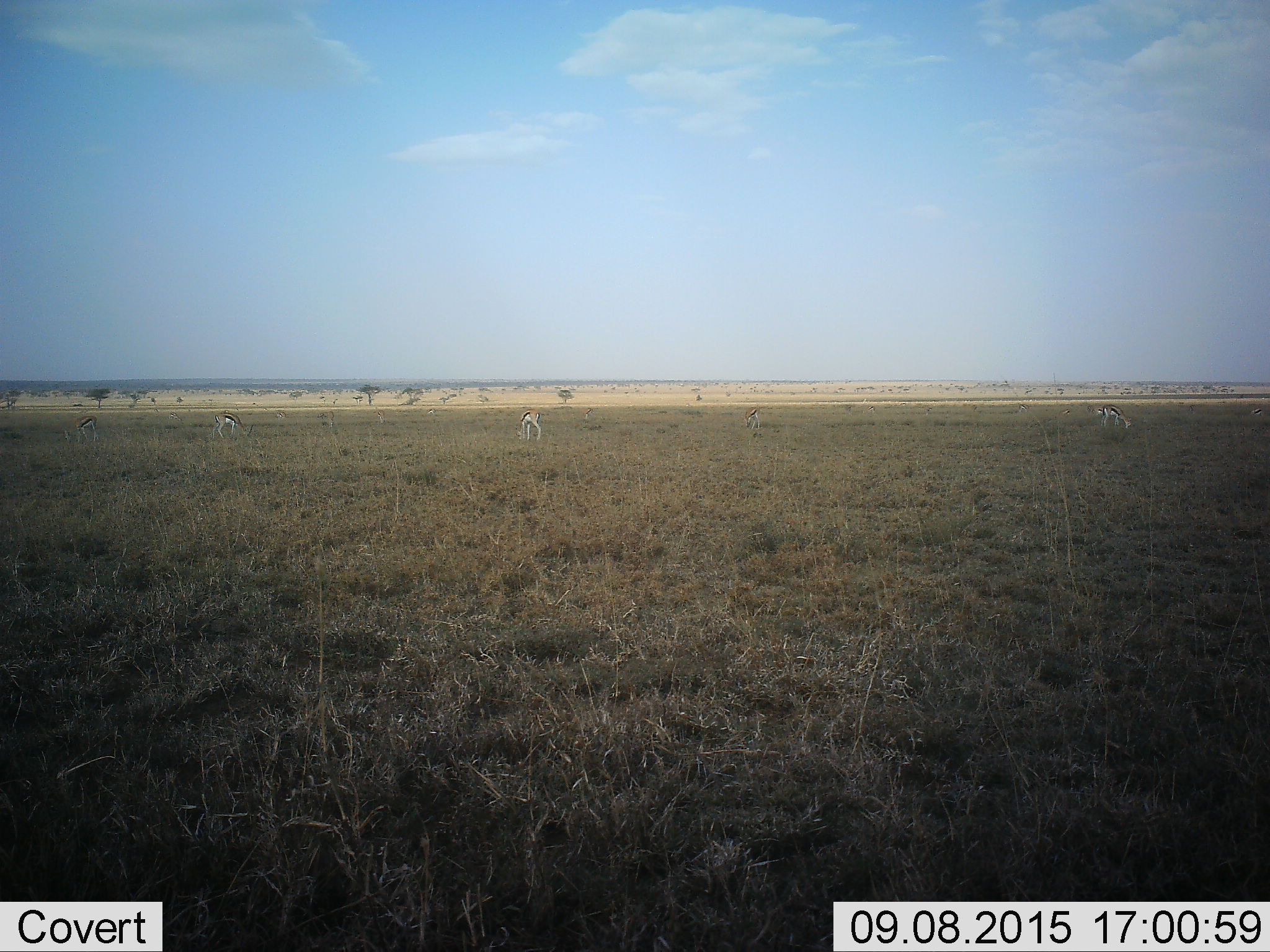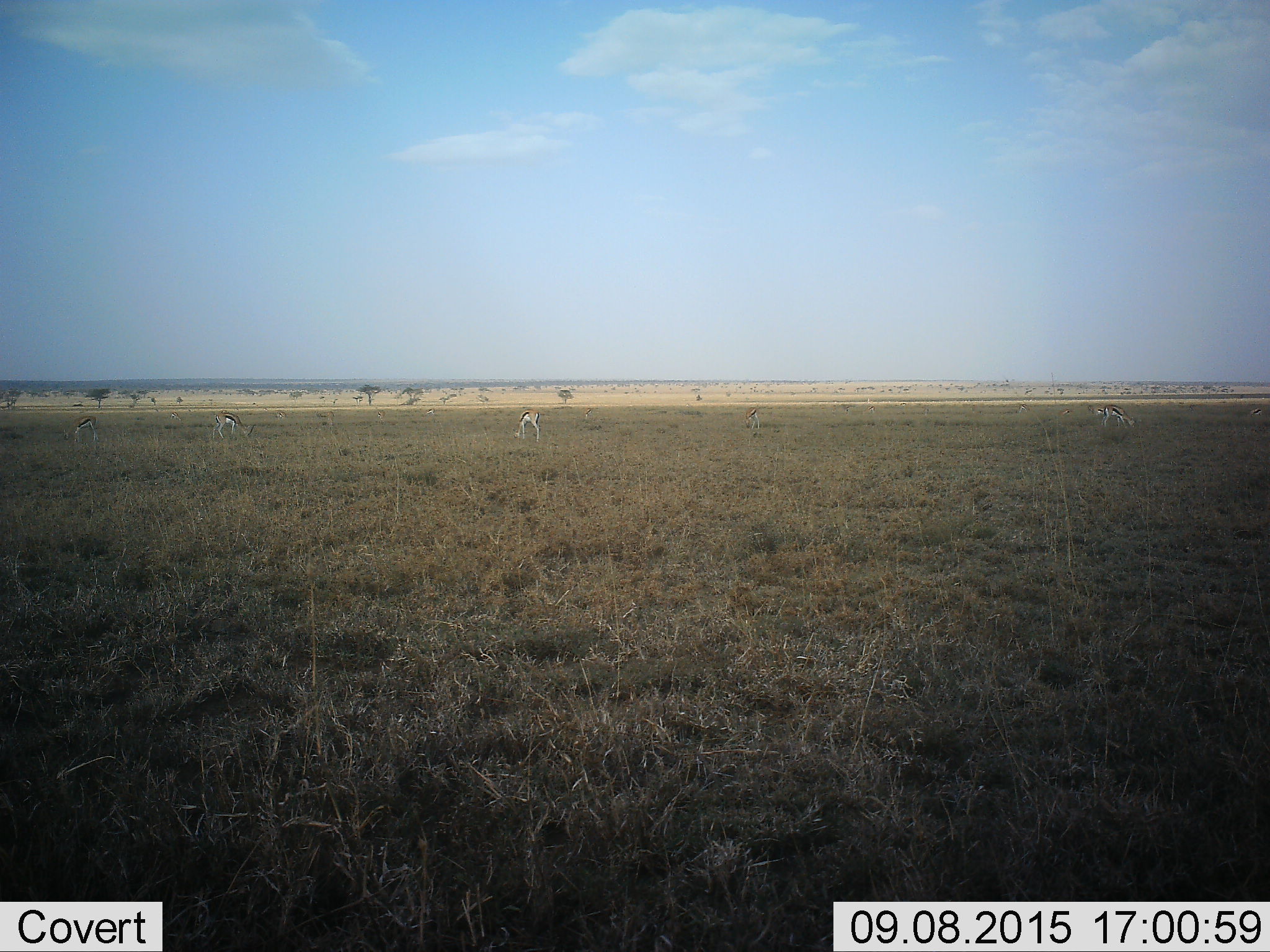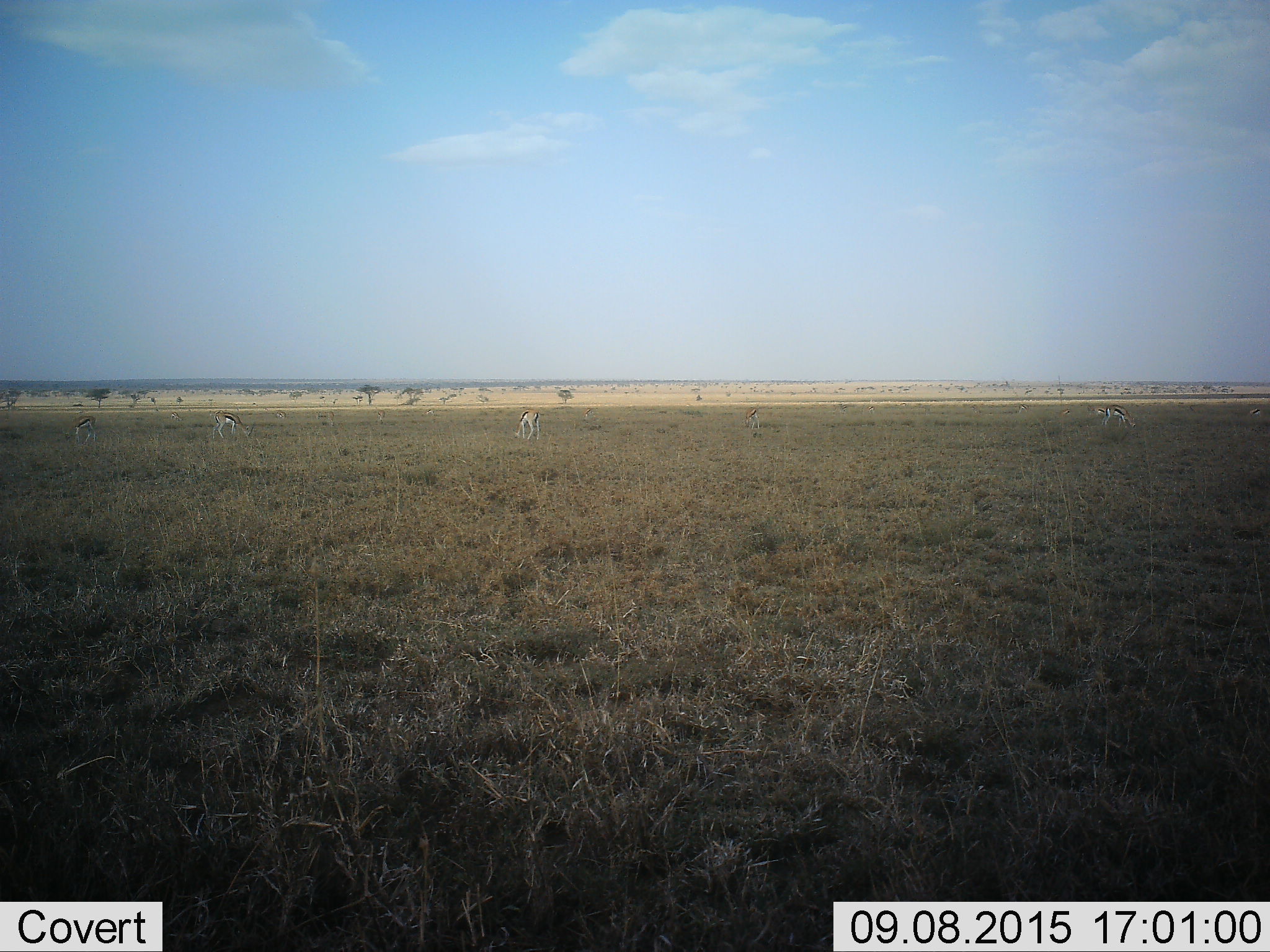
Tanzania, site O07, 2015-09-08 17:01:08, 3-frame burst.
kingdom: Animalia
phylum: Chordata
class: Mammalia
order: Artiodactyla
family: Bovidae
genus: Eudorcas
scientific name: Eudorcas thomsonii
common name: thomson's gazelle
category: gazellethomsons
Gazellethomsons (thomson's gazelle) (Eudorcas thomsonii), count 11-50. Behavior (volunteer vote fractions): standing 17%, resting 0%, moving 17%, interacting 0%. Young present (vote fraction): 17%. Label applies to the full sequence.